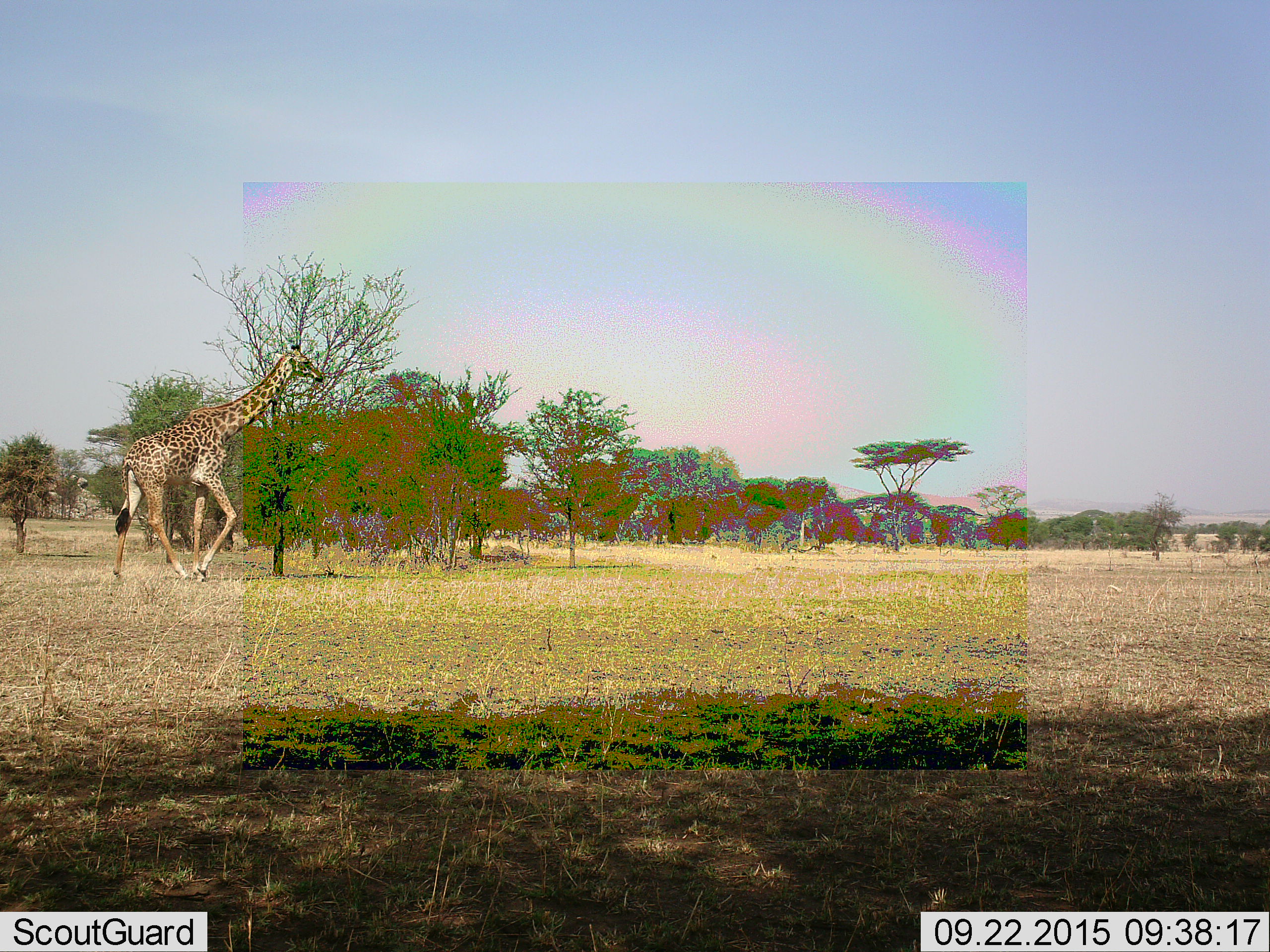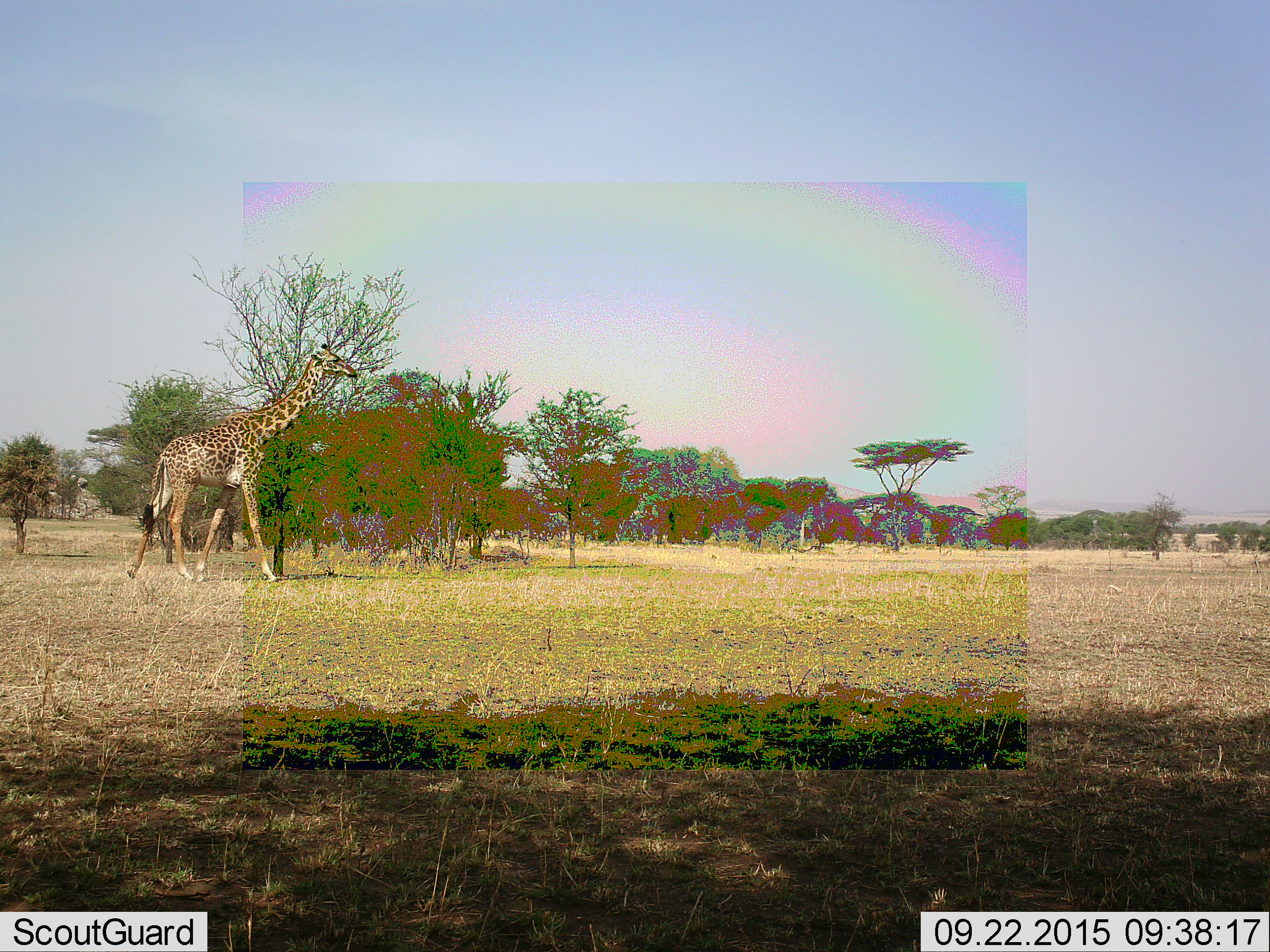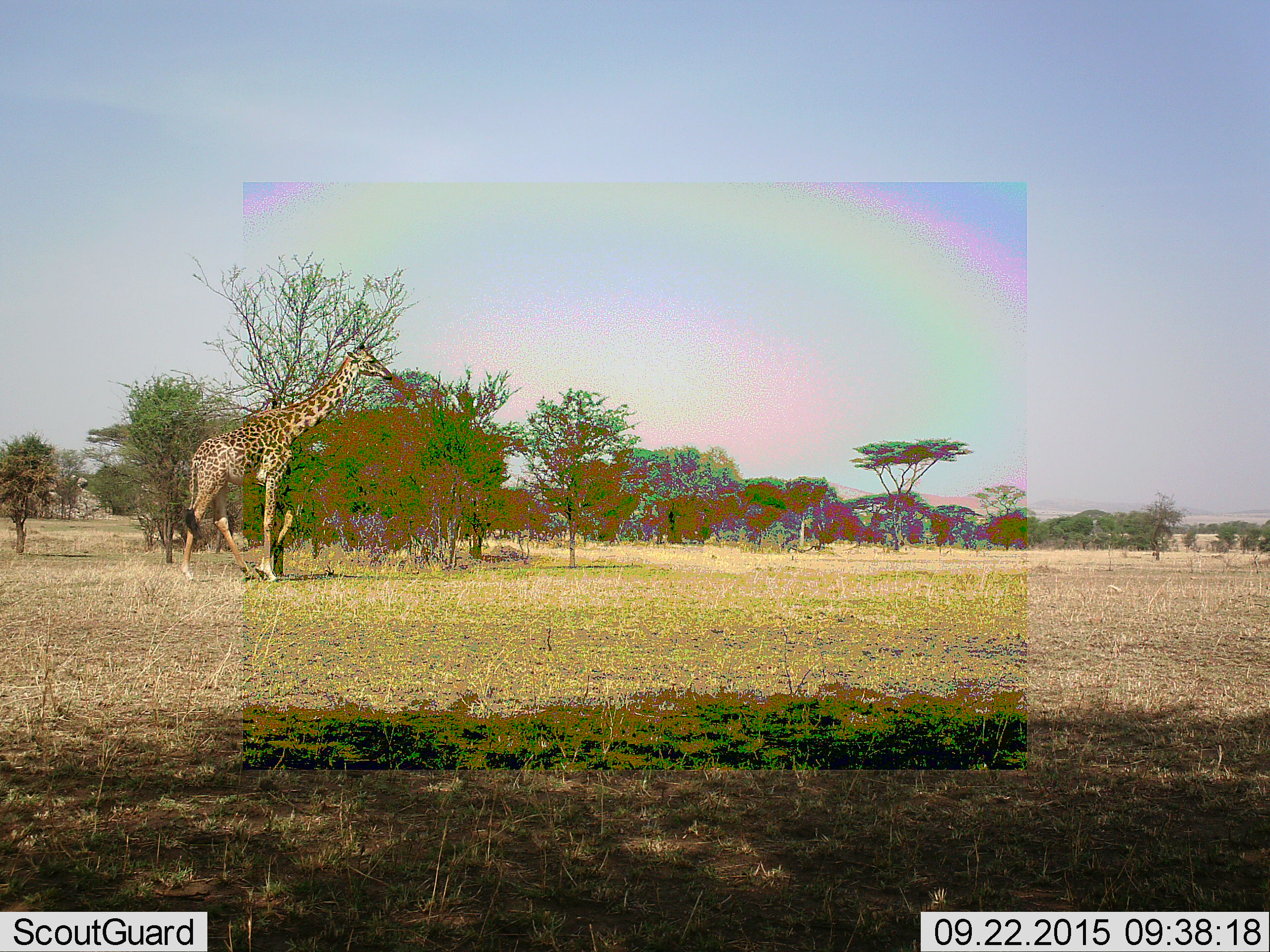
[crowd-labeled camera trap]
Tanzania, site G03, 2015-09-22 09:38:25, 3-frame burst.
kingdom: Animalia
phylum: Chordata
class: Mammalia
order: Artiodactyla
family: Giraffidae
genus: Giraffa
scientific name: Giraffa camelopardalis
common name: giraffe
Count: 1.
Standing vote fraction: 15%.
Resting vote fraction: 0%.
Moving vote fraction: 95%.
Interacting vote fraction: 0%.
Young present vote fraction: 0%.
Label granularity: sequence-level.